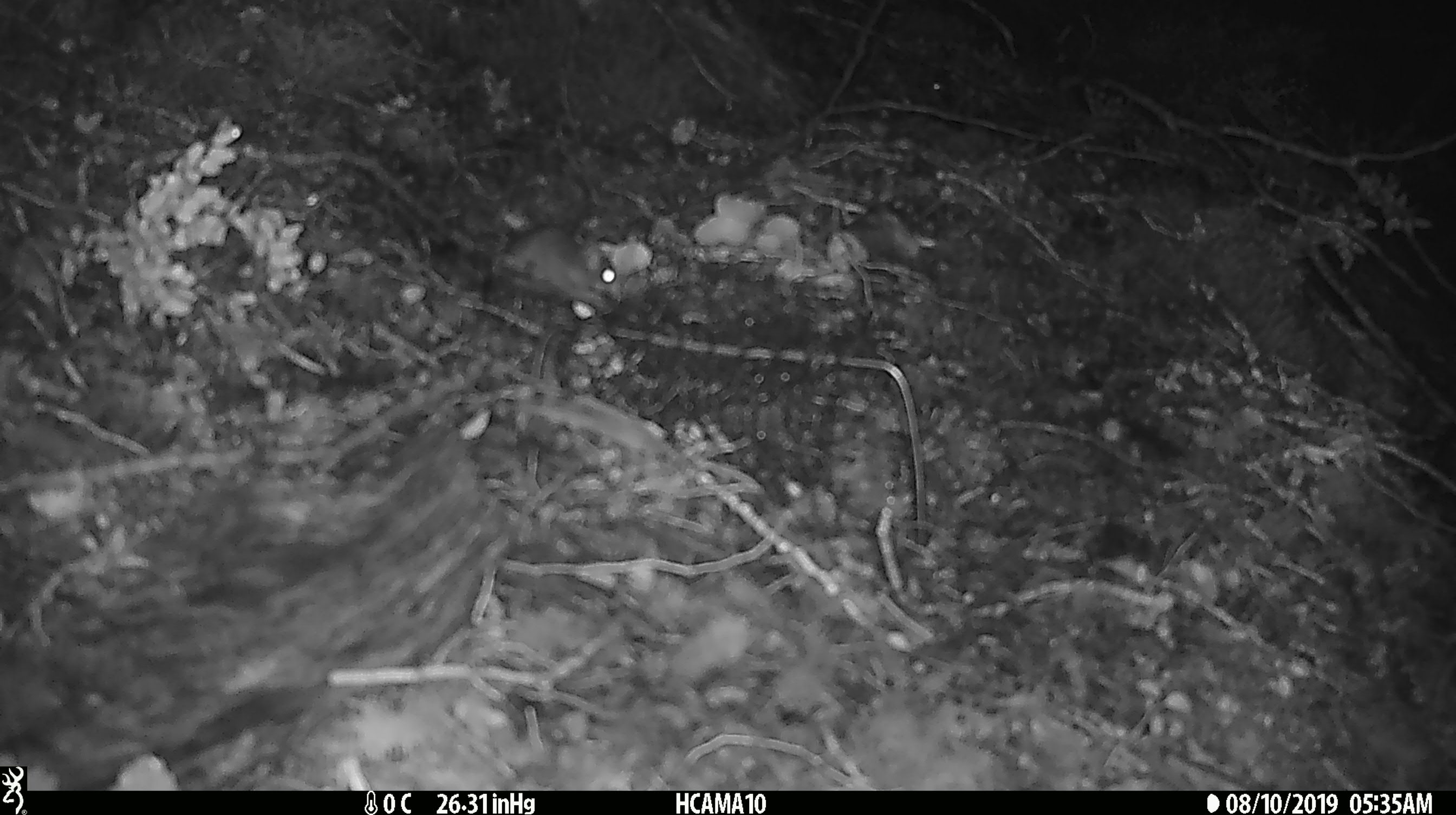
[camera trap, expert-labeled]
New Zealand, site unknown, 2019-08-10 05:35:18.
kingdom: Animalia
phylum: Chordata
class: Mammalia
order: Rodentia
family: Muridae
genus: Mus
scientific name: Mus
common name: mouse